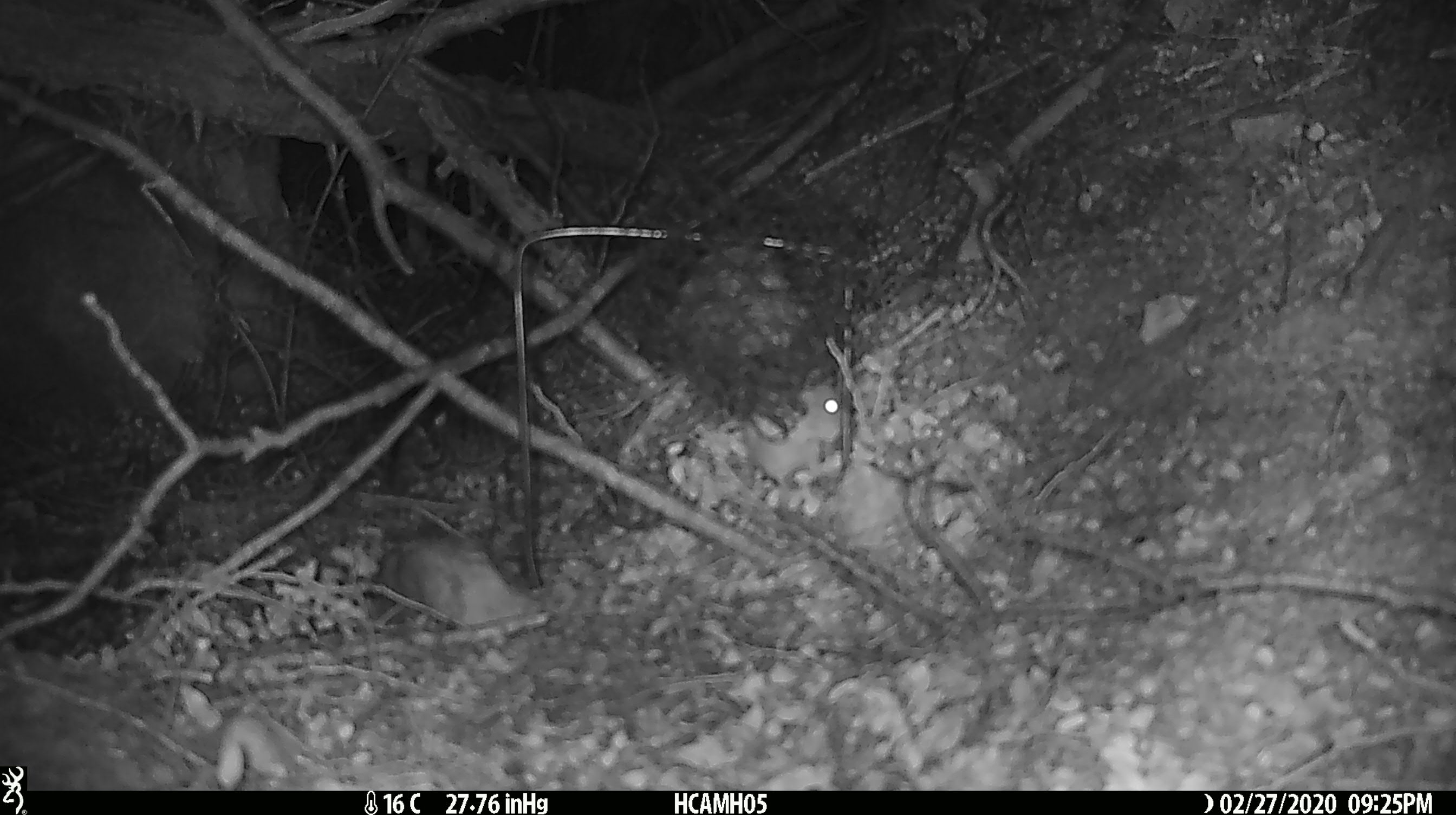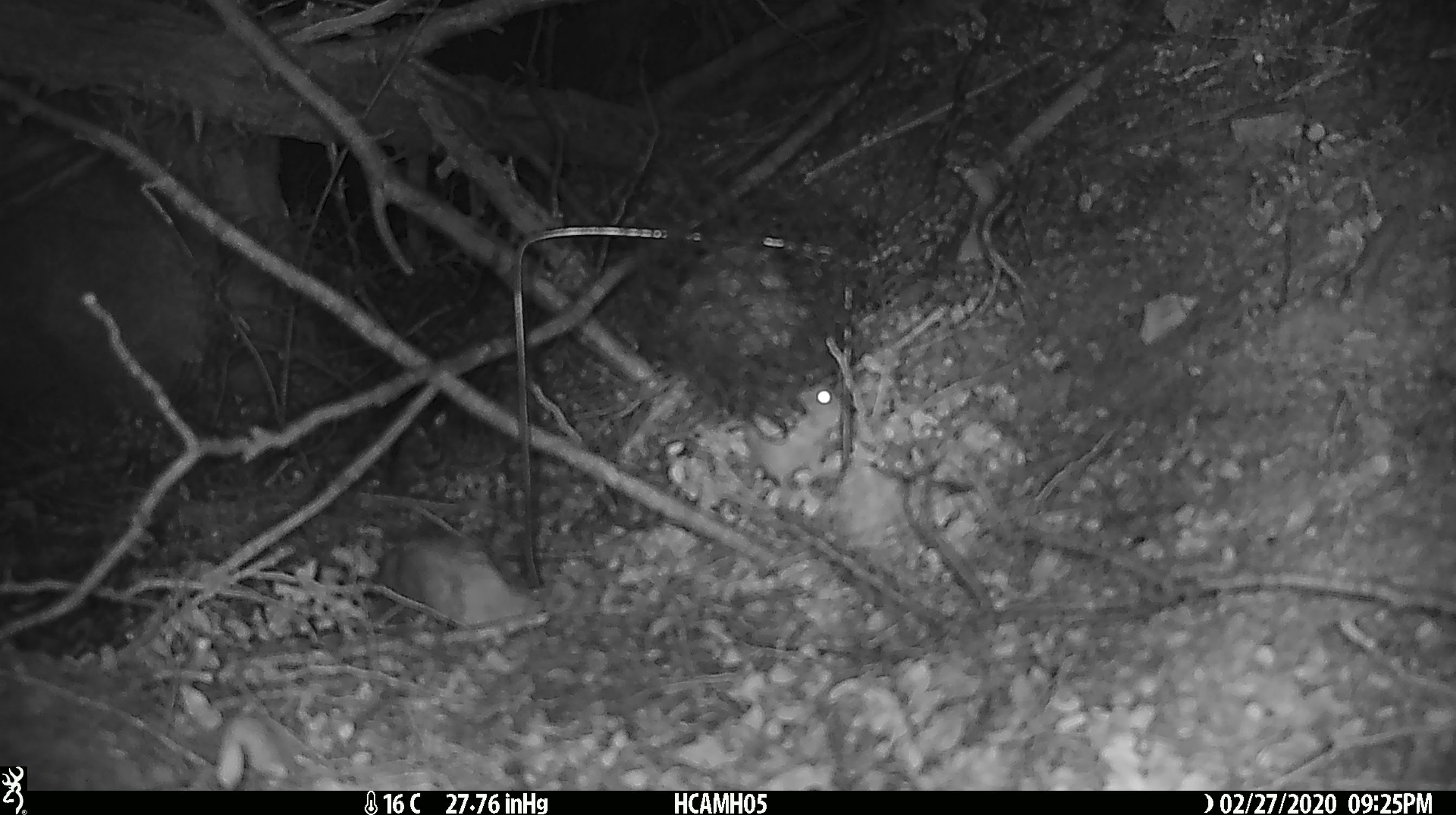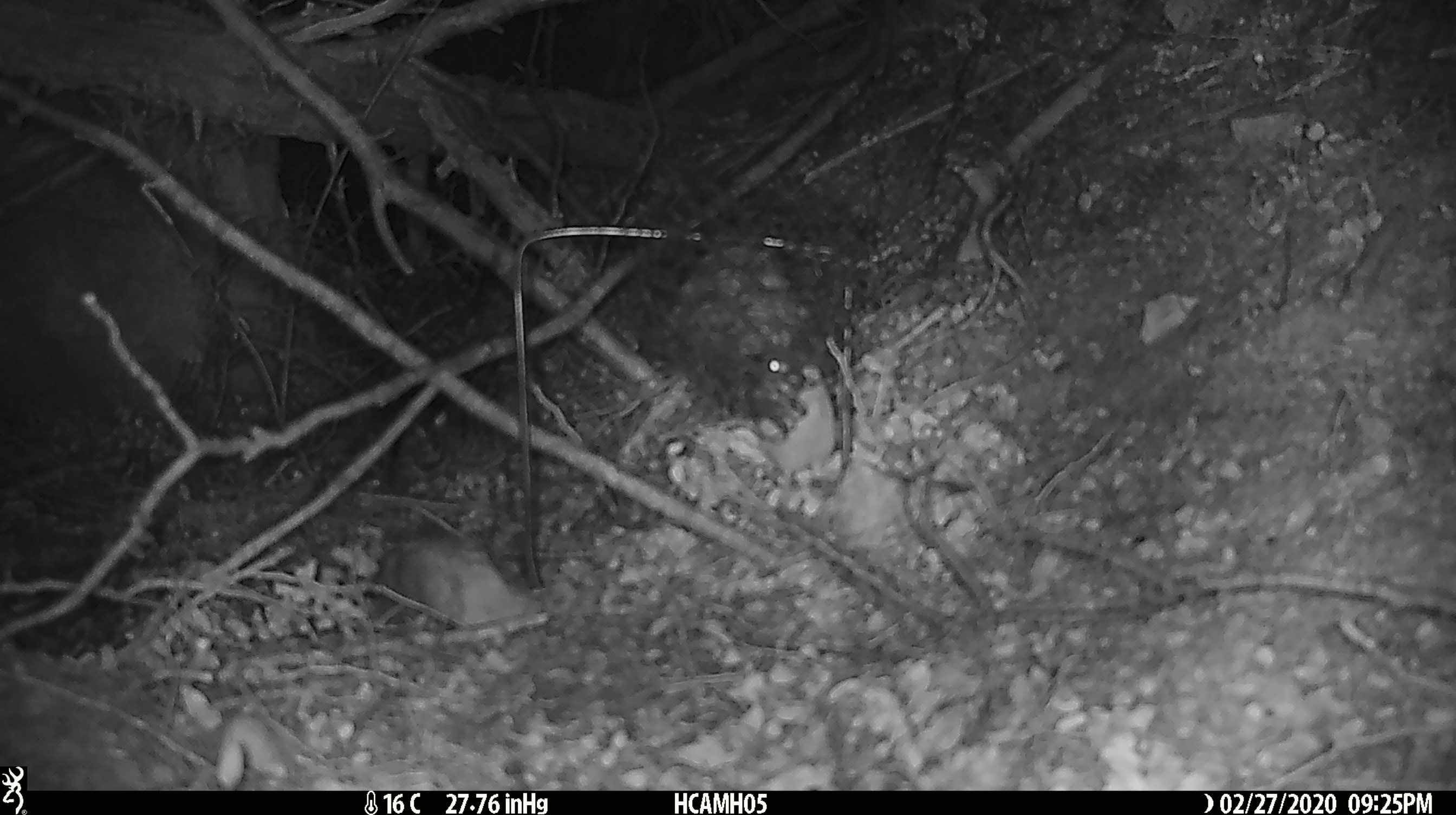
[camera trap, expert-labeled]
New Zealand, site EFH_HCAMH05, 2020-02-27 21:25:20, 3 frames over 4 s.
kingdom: Animalia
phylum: Chordata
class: Mammalia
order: Rodentia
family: Muridae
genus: Mus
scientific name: Mus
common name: mouse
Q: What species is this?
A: Mouse (Mus).